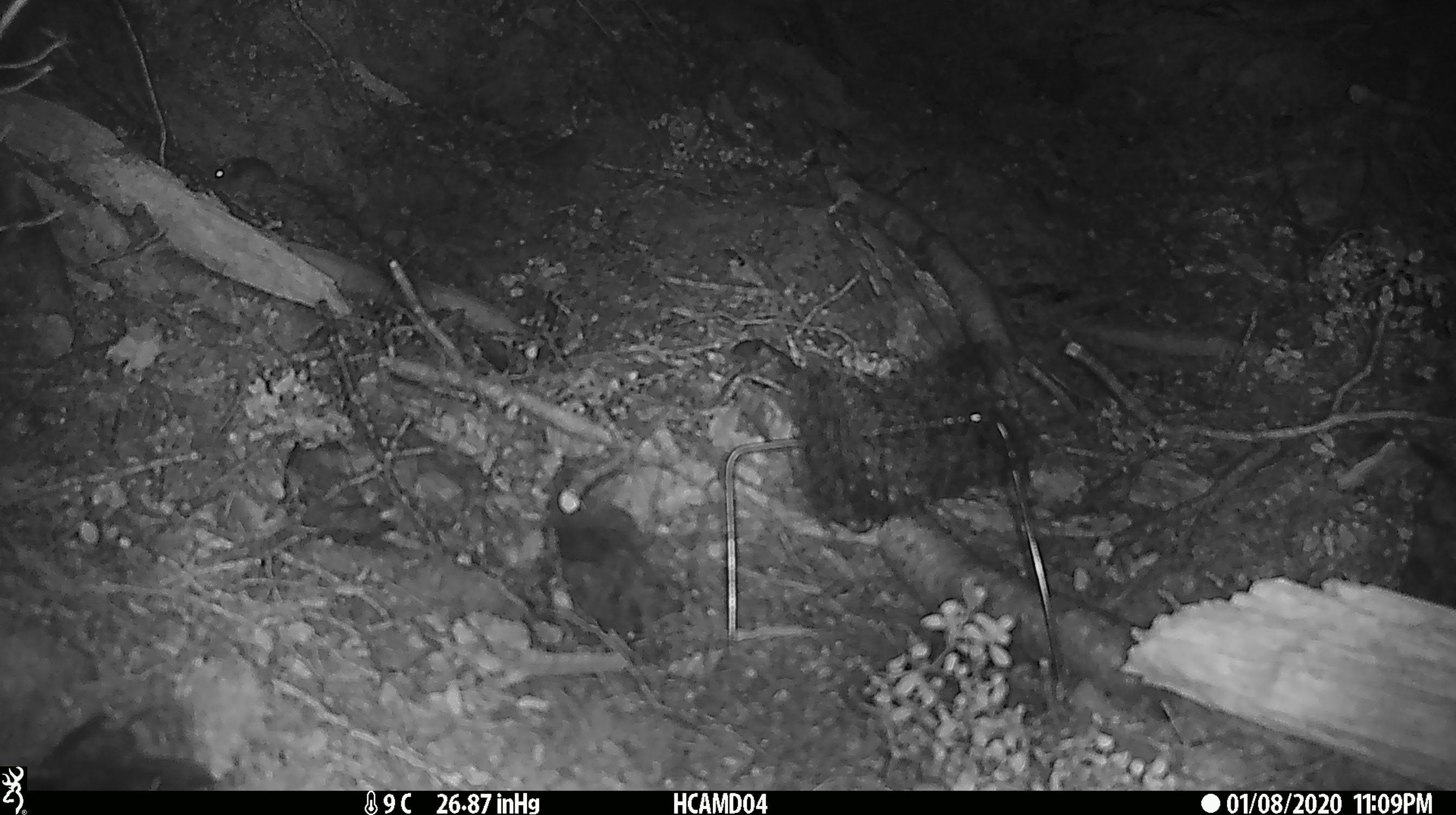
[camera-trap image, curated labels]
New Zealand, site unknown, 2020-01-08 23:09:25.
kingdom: Animalia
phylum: Chordata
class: Mammalia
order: Rodentia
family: Muridae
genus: Mus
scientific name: Mus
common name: mouse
Mouse (Mus).